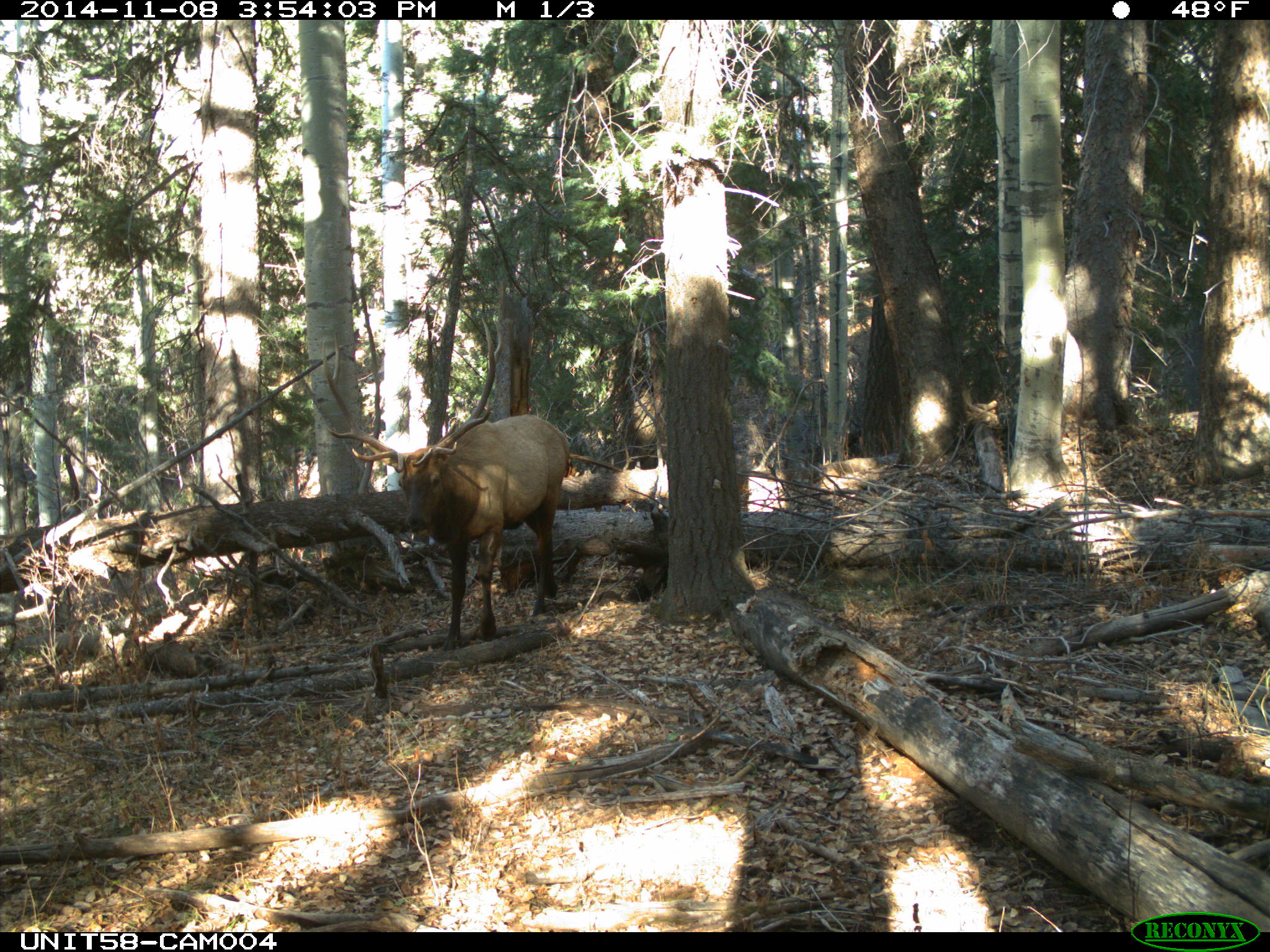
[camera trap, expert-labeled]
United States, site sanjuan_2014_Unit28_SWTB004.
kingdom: Animalia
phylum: Chordata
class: Mammalia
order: Artiodactyla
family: Cervidae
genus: Cervus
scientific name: Cervus elaphus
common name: red deer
Cervus elaphus (red deer).